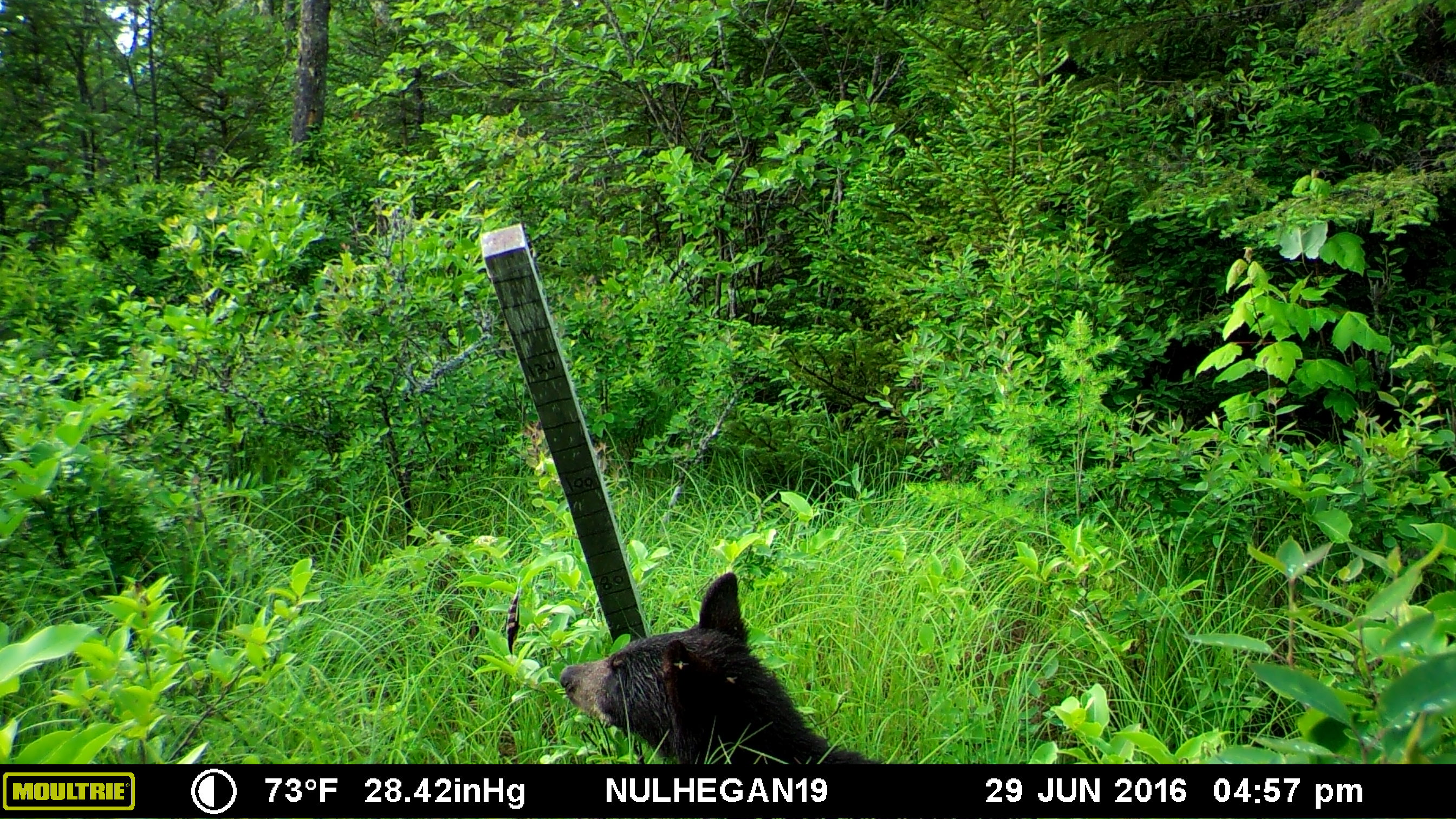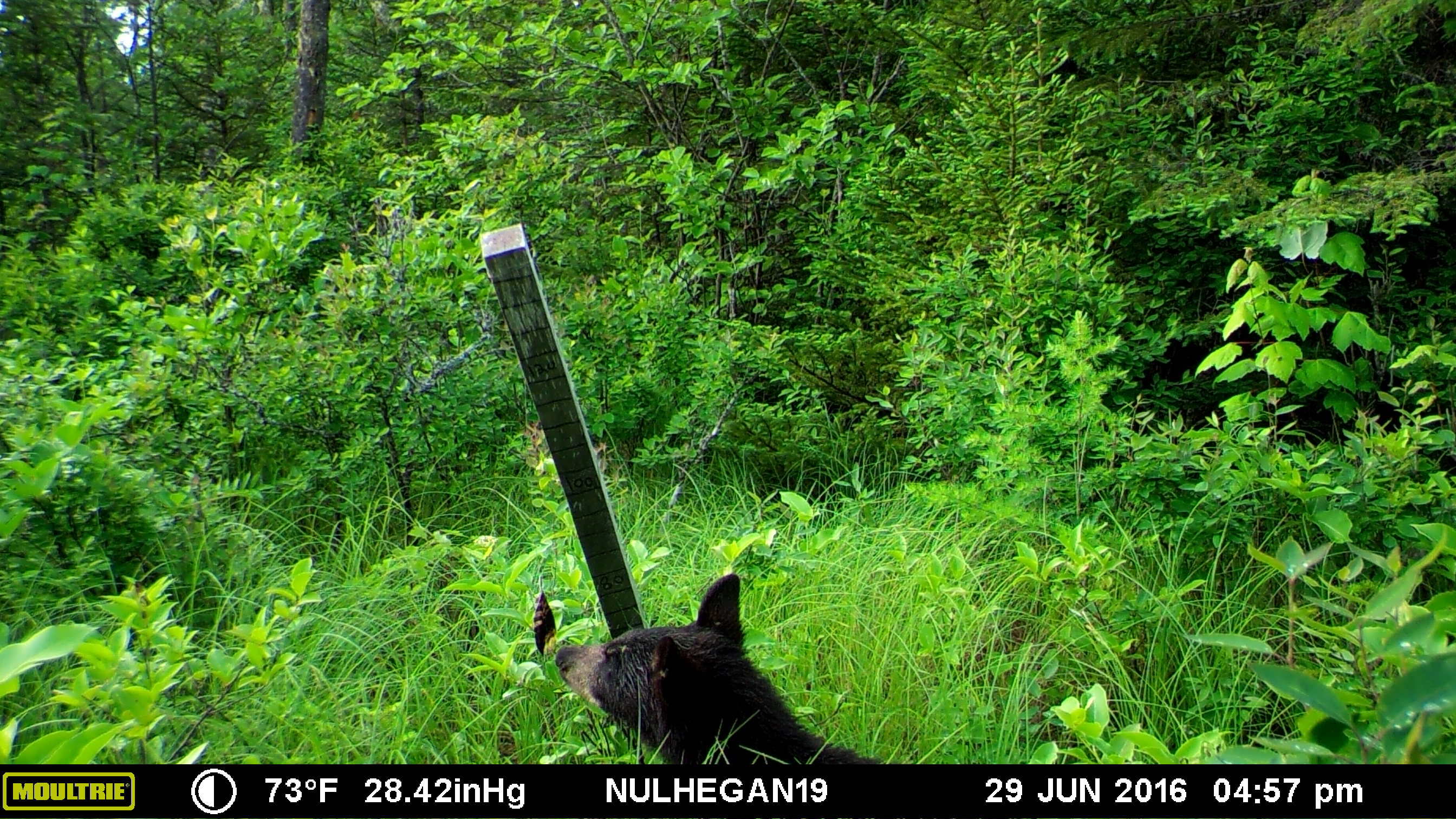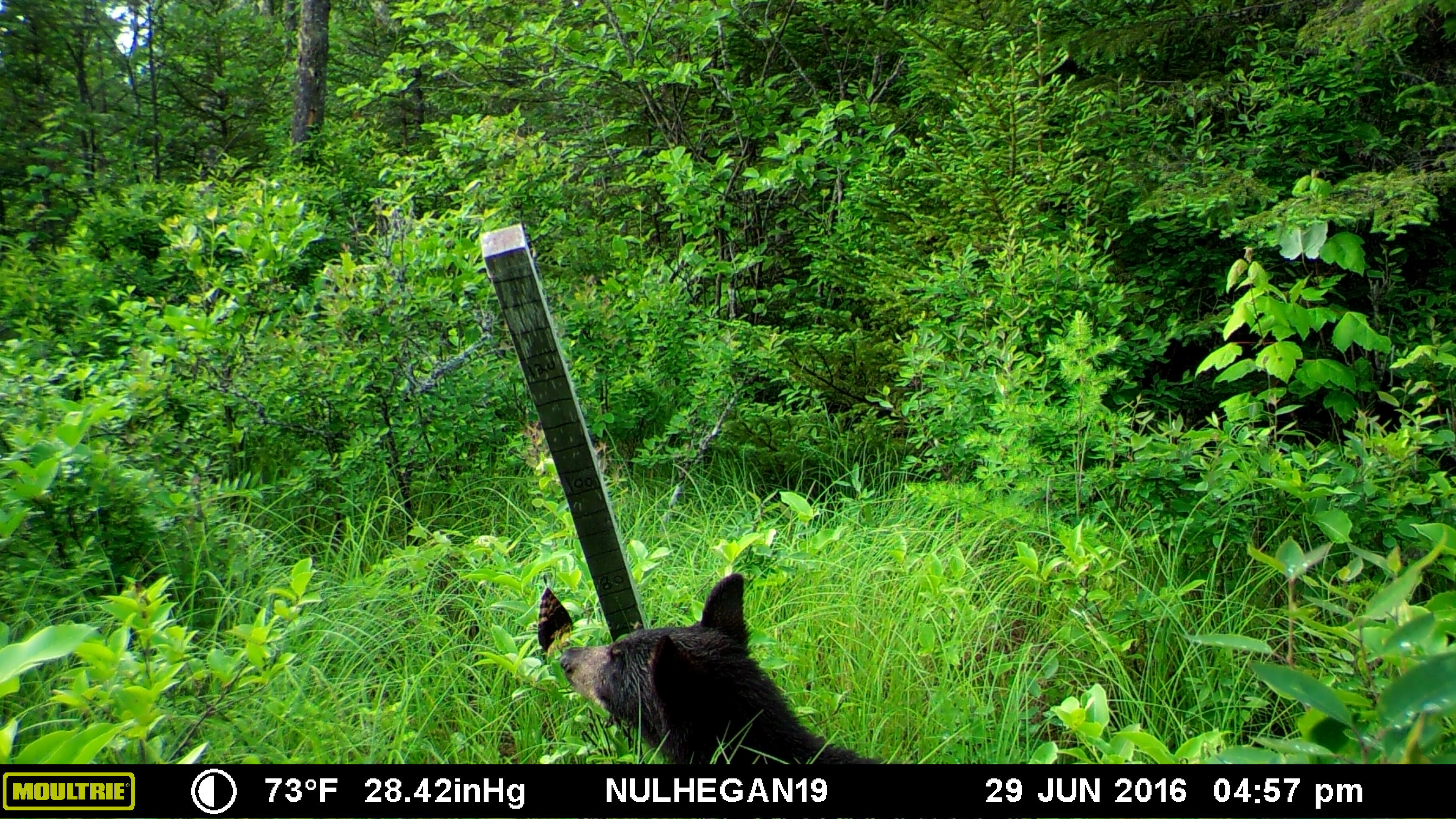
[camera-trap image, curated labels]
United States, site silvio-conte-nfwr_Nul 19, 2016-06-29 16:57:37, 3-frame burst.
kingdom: Animalia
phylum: Chordata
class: Mammalia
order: Carnivora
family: Ursidae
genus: Ursus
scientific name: Ursus americanus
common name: black bear